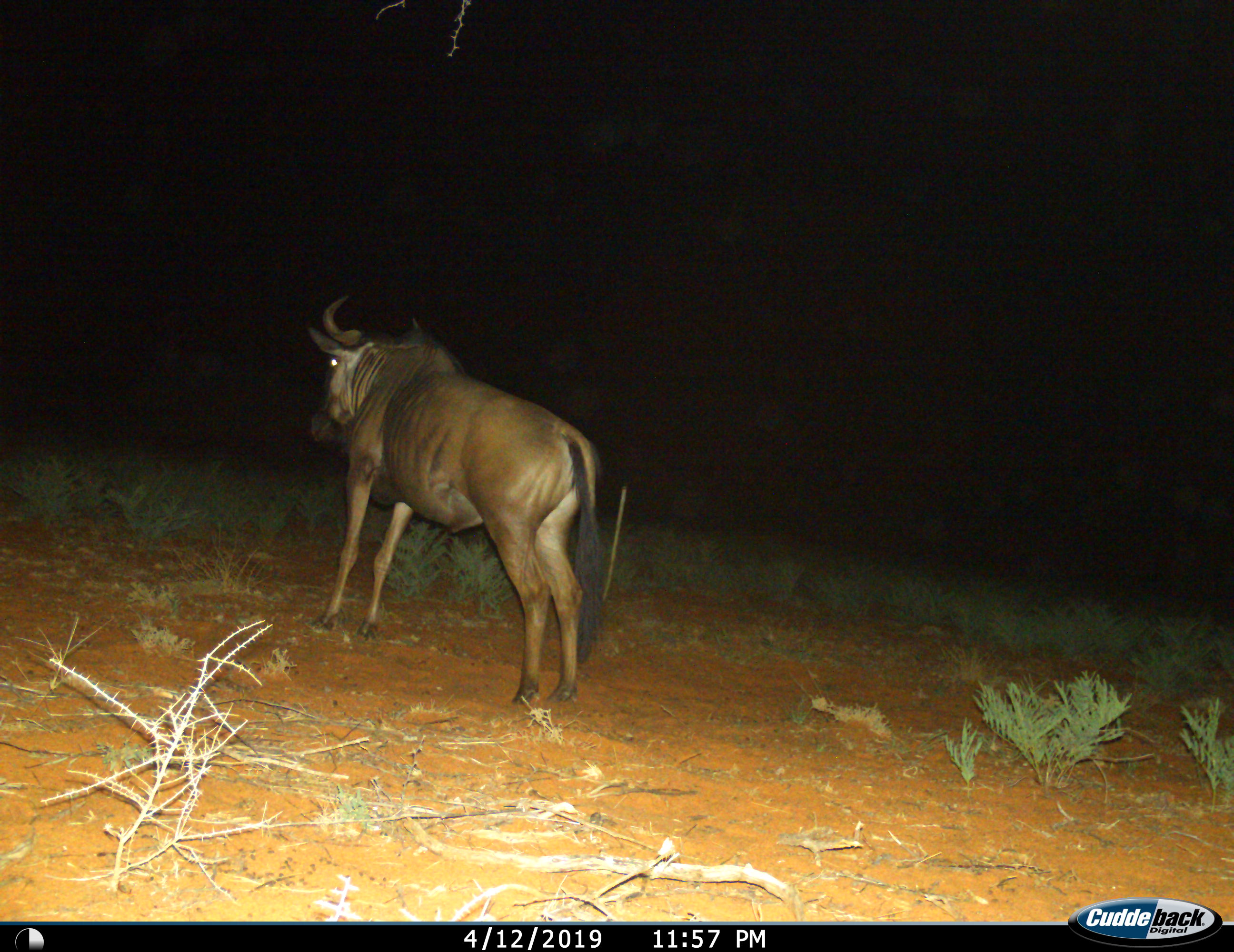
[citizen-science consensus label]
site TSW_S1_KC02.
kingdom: Animalia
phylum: Chordata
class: Mammalia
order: Artiodactyla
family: Bovidae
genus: Connochaetes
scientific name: Connochaetes taurinus taurinus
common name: blue wildebeest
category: wildebeestblue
Wildebeestblue (blue wildebeest) (Connochaetes taurinus taurinus), count 1. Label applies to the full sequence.